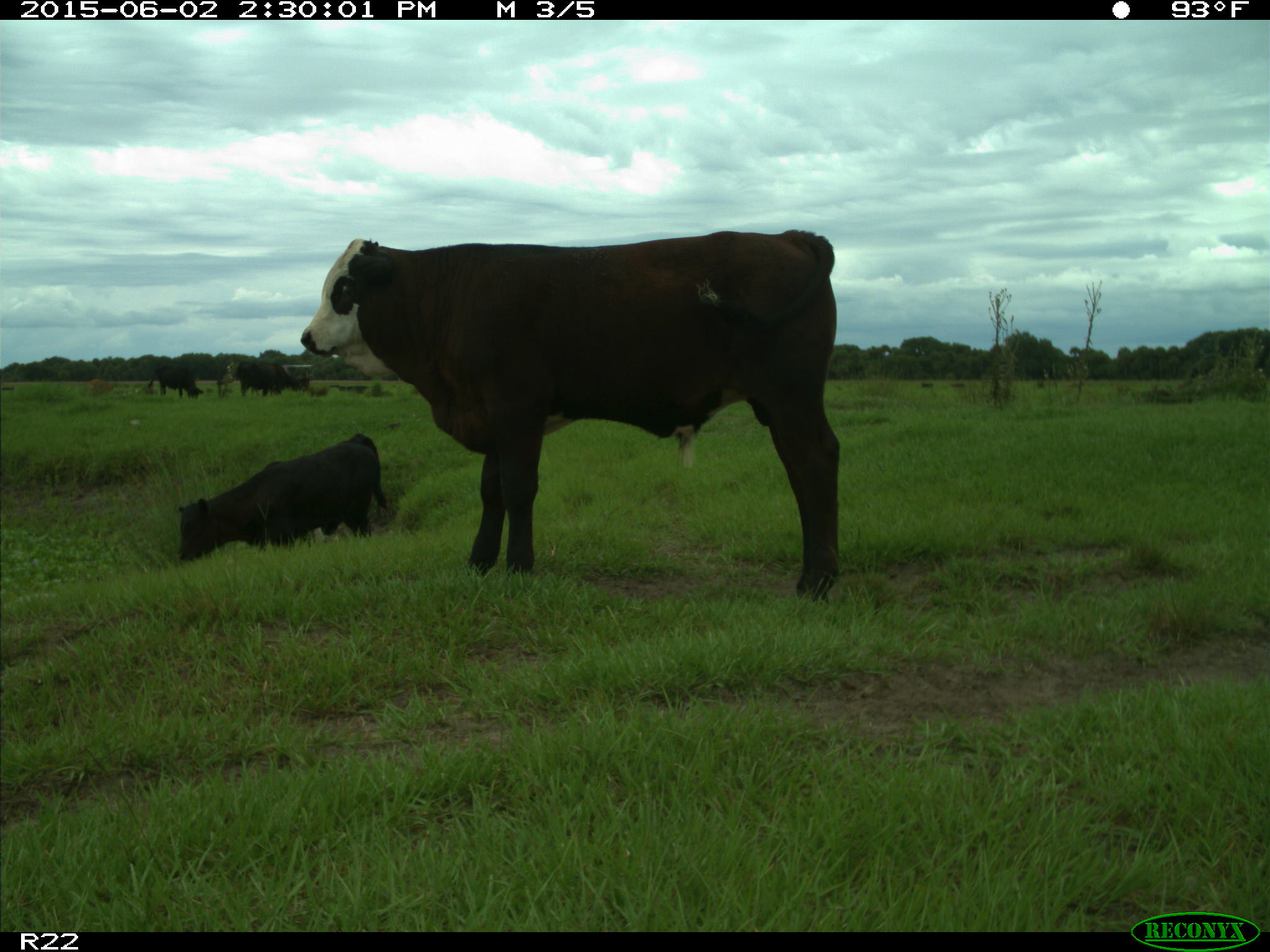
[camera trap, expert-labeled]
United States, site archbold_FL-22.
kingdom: Animalia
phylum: Chordata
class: Mammalia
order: Artiodactyla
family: Suidae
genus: Sus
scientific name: Sus scrofa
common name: wild boar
Sus scrofa (wild boar).